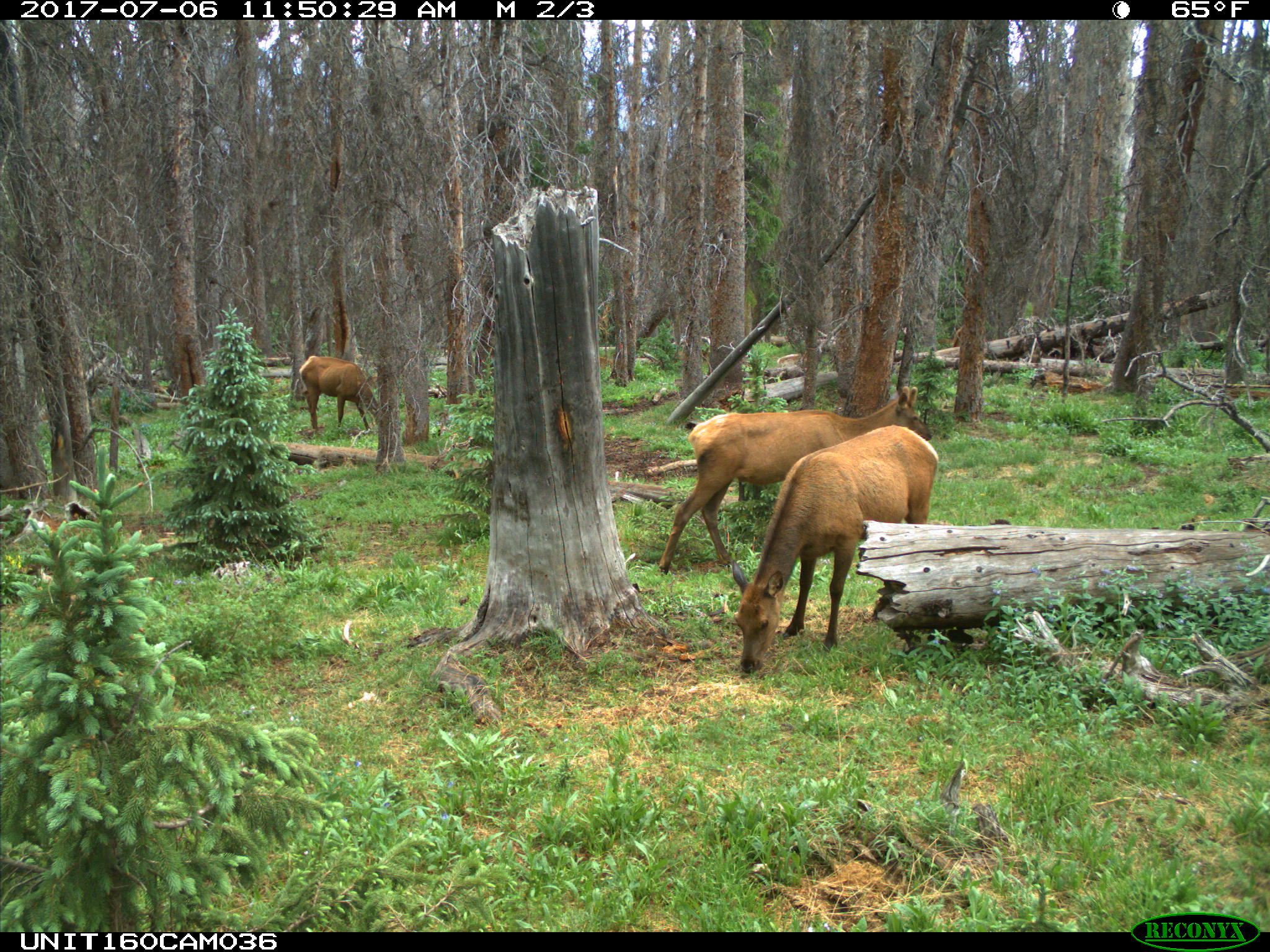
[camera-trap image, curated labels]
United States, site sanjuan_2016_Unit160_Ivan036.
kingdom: Animalia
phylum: Chordata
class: Mammalia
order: Artiodactyla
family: Cervidae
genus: Cervus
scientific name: Cervus elaphus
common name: red deer